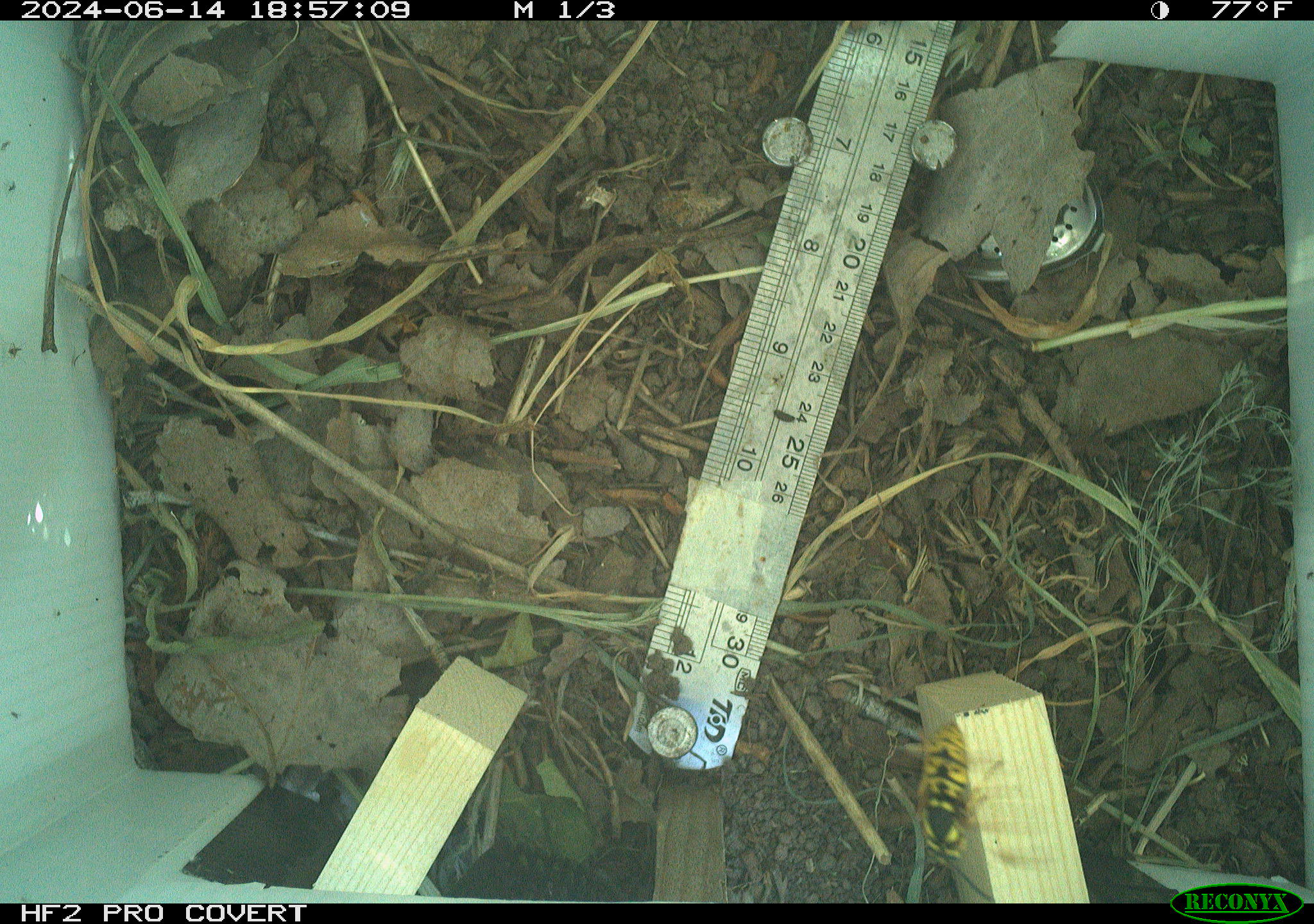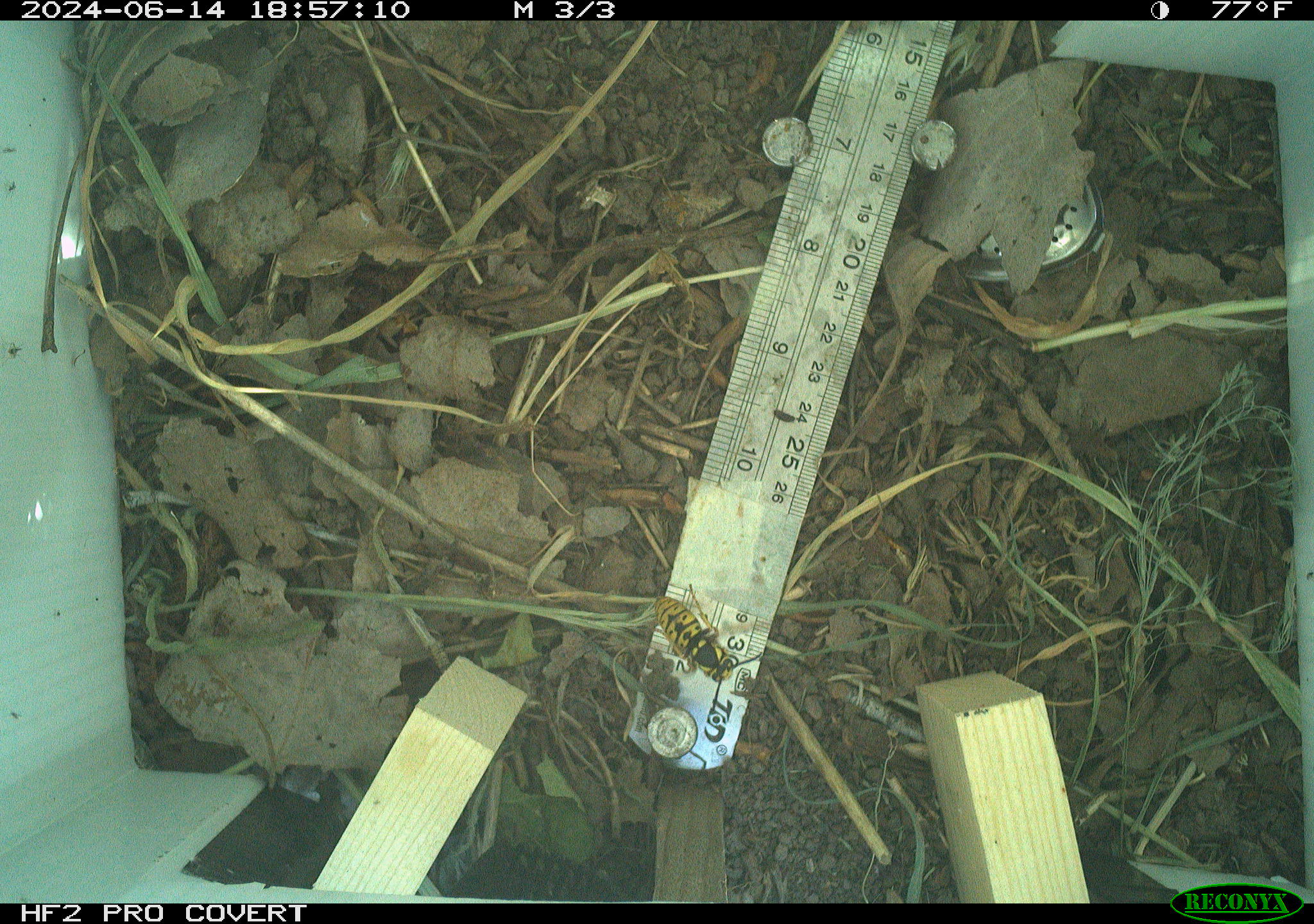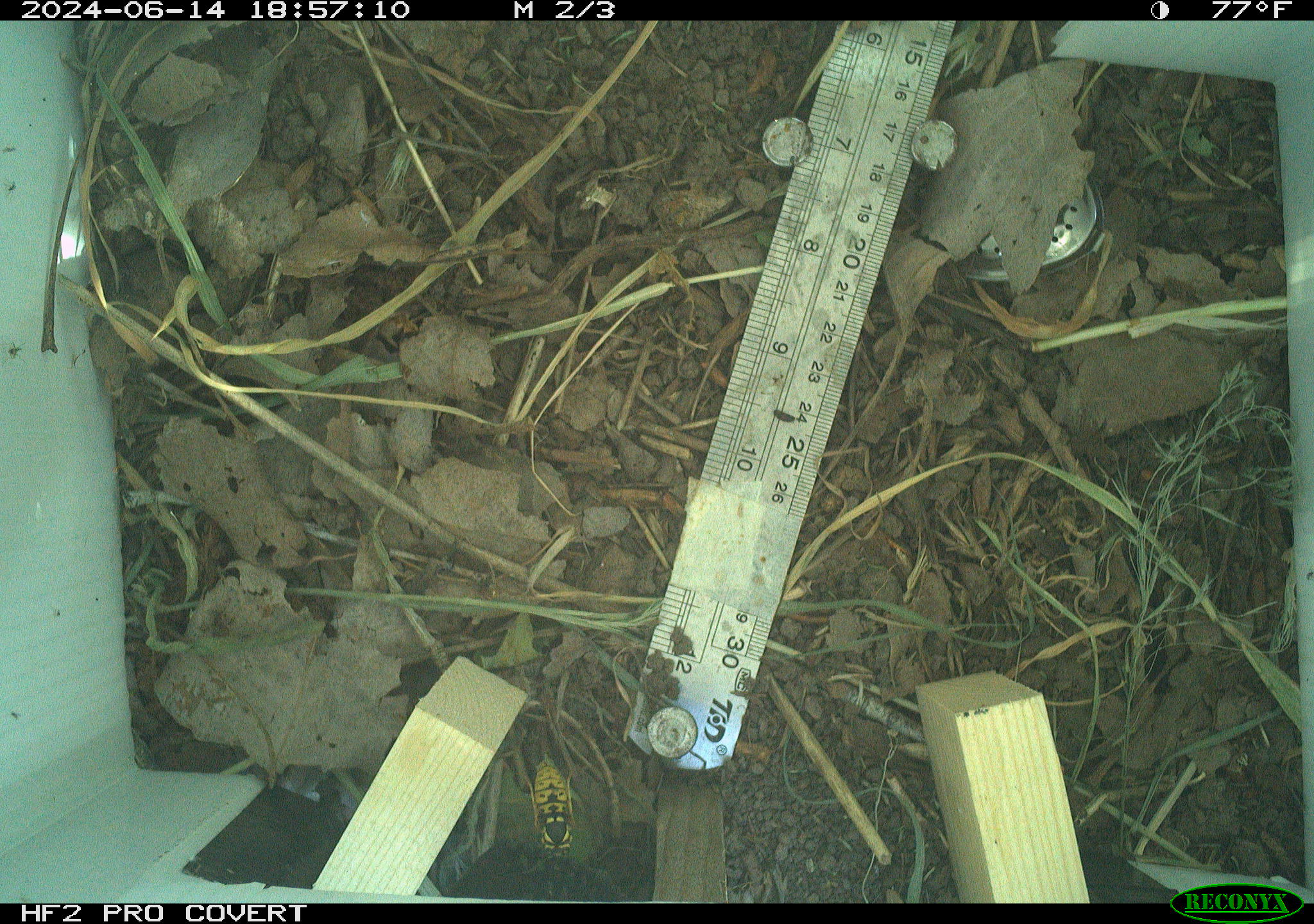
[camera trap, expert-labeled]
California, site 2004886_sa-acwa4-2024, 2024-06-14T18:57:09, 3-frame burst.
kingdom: Animalia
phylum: Arthropoda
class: Insecta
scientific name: Insecta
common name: insect